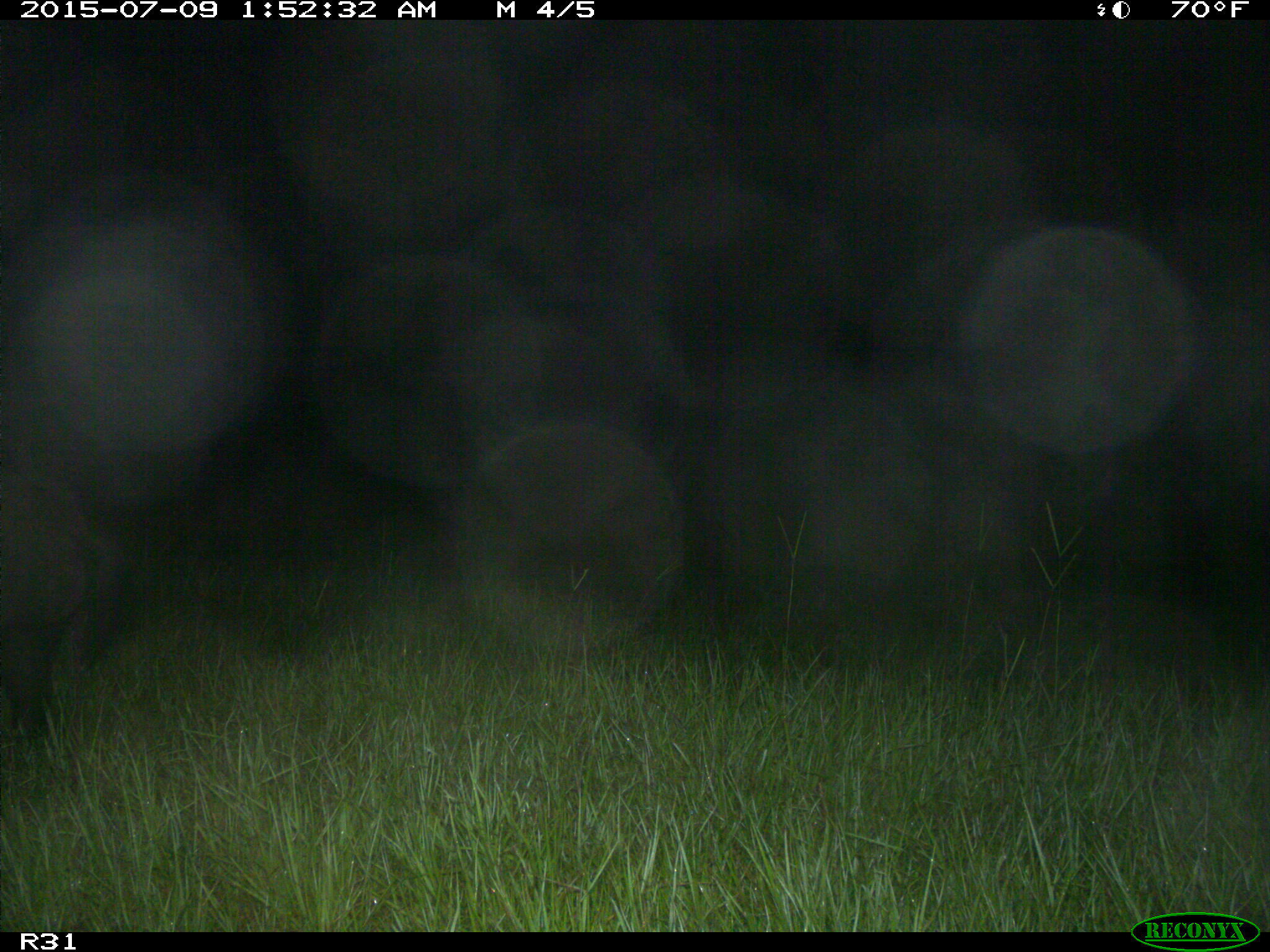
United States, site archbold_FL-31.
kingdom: Animalia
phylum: Chordata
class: Mammalia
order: Artiodactyla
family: Suidae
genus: Sus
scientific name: Sus scrofa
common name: wild boar